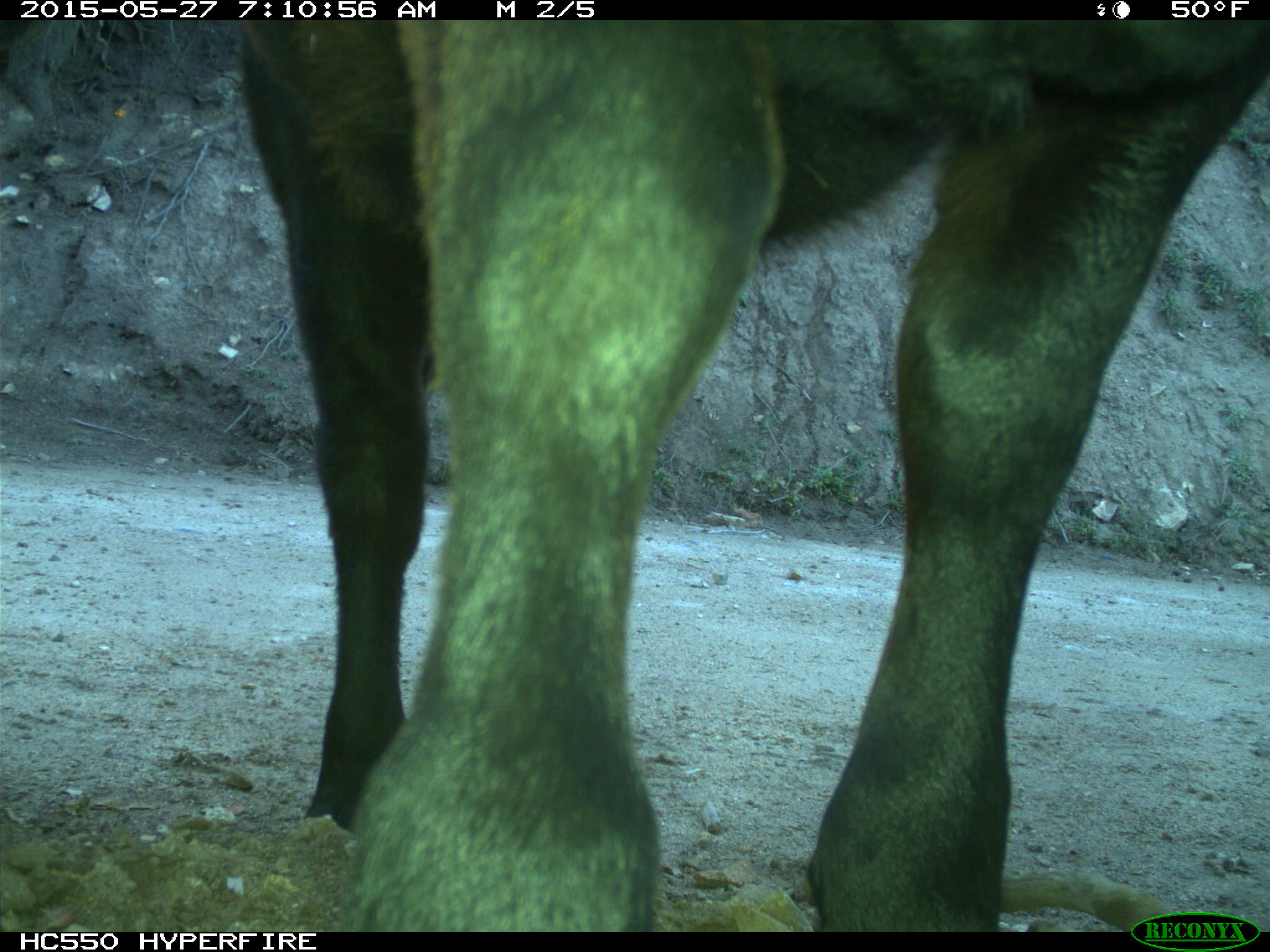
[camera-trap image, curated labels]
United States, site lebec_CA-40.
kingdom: Animalia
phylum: Chordata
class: Mammalia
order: Artiodactyla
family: Bovidae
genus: Bos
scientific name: Bos taurus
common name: domestic cow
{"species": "Bos taurus (domestic cow)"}